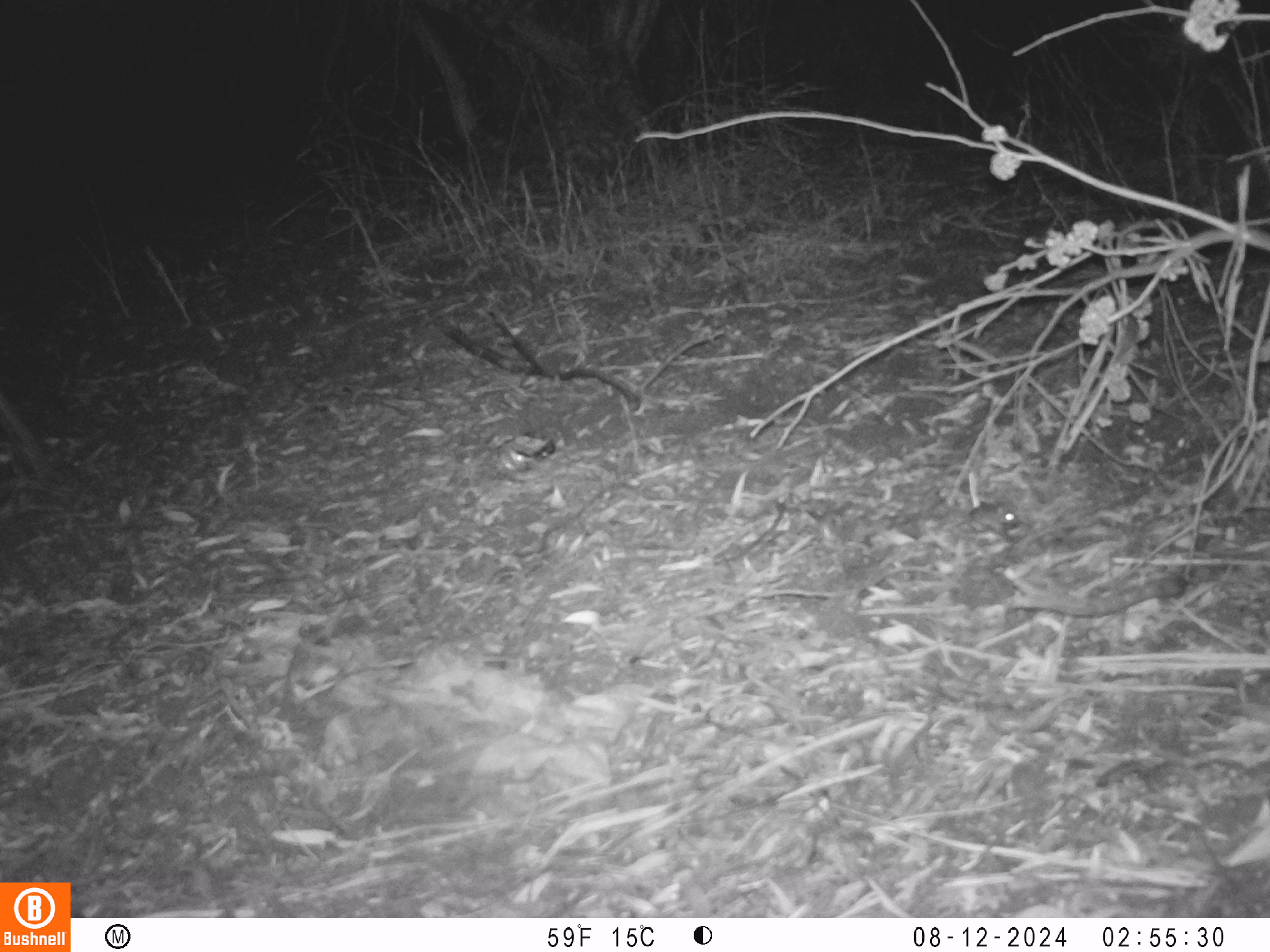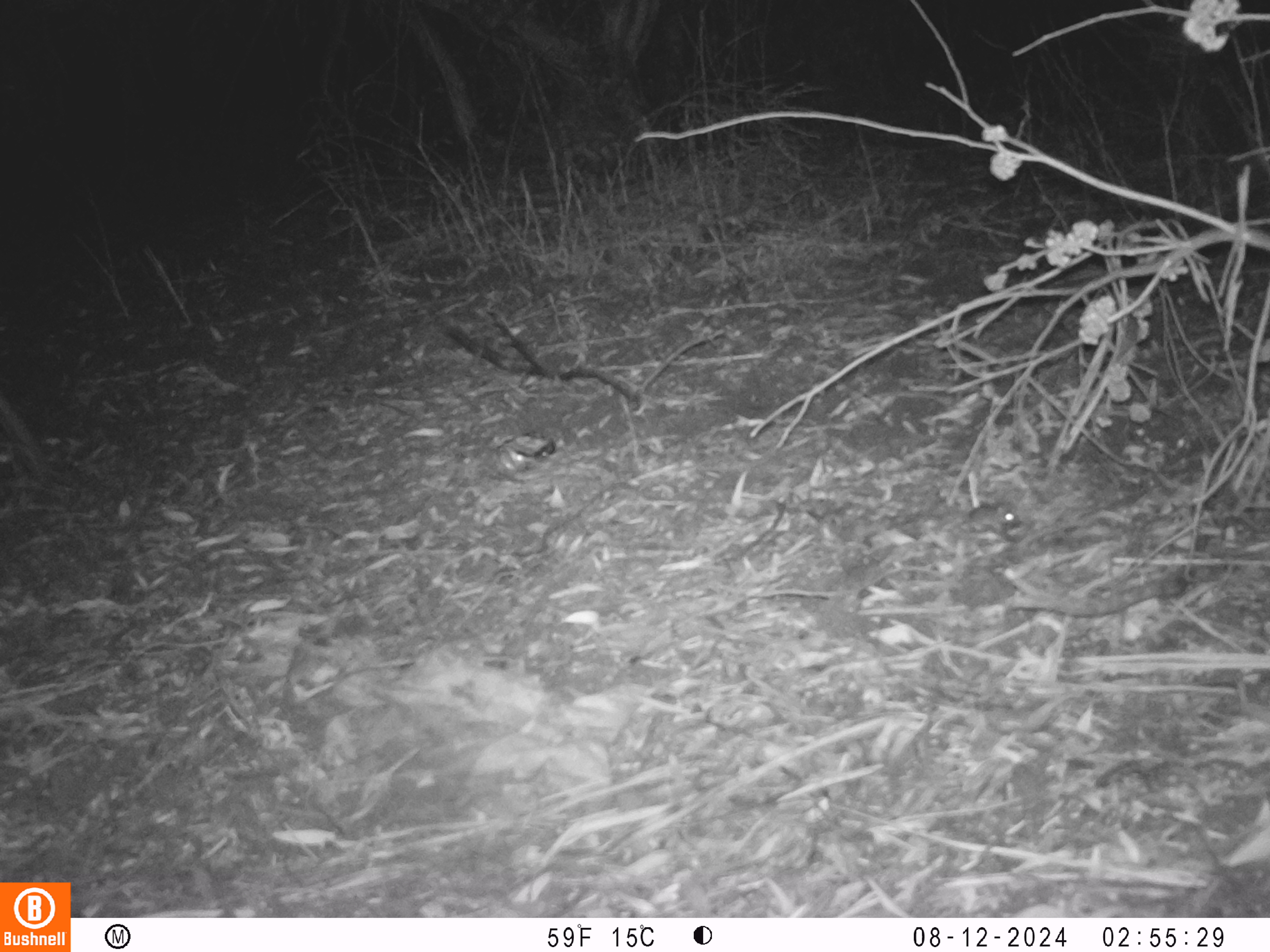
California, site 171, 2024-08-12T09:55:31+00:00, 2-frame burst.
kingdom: Animalia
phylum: Chordata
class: Mammalia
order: Rodentia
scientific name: Rodentia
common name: mouse or rat